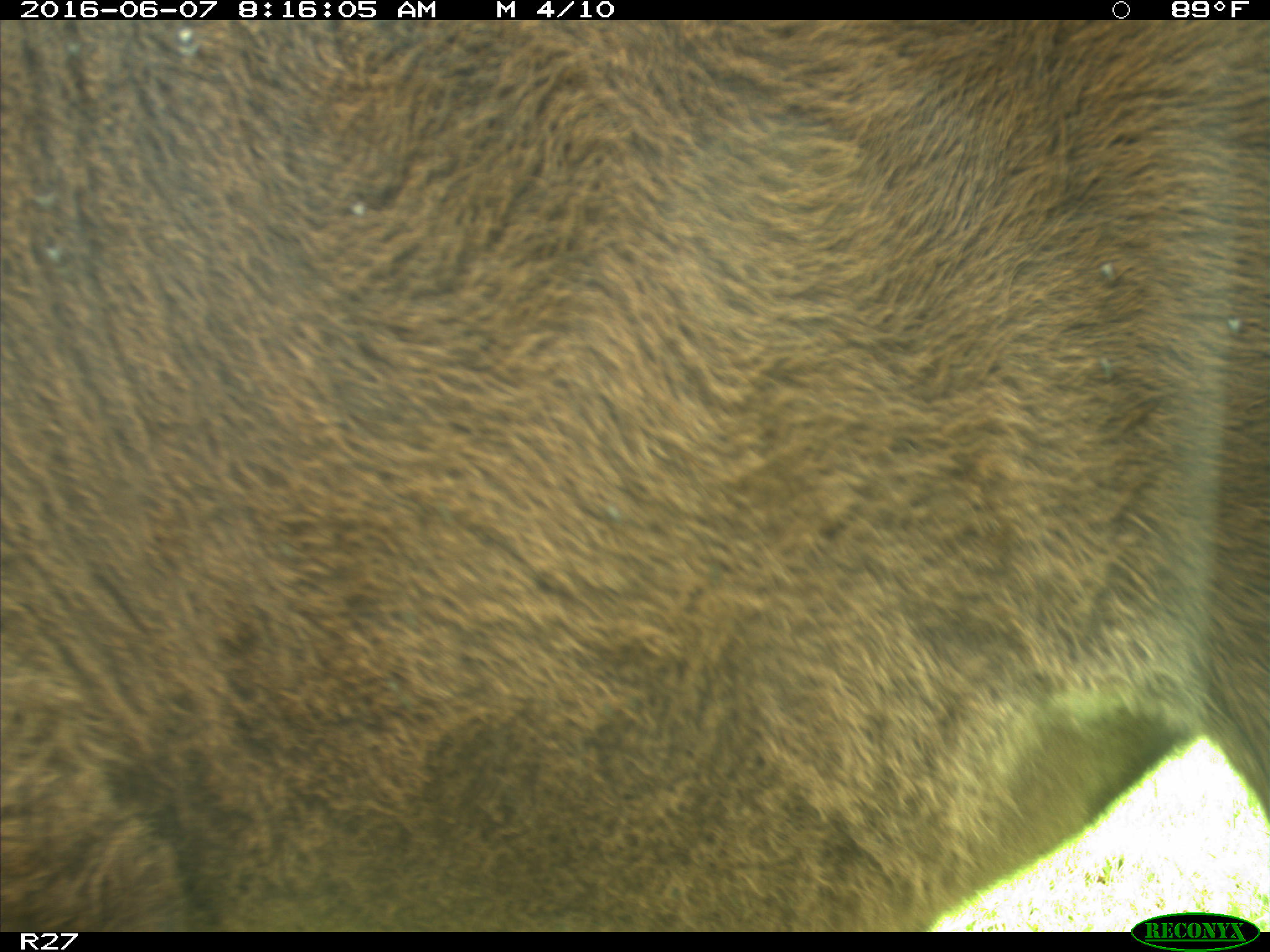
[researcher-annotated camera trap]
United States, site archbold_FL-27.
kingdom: Animalia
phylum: Chordata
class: Mammalia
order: Artiodactyla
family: Bovidae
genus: Bos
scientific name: Bos taurus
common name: domestic cow